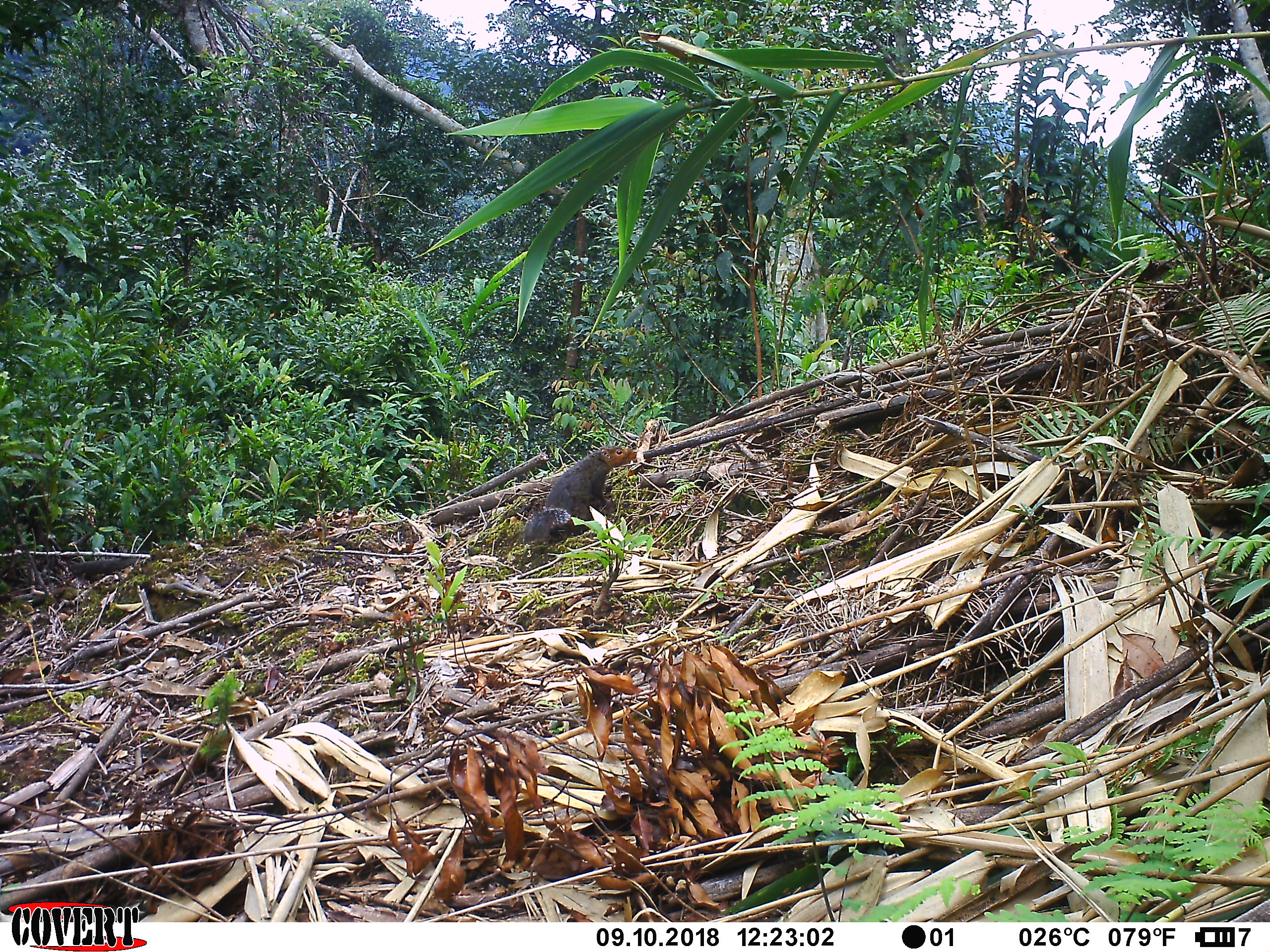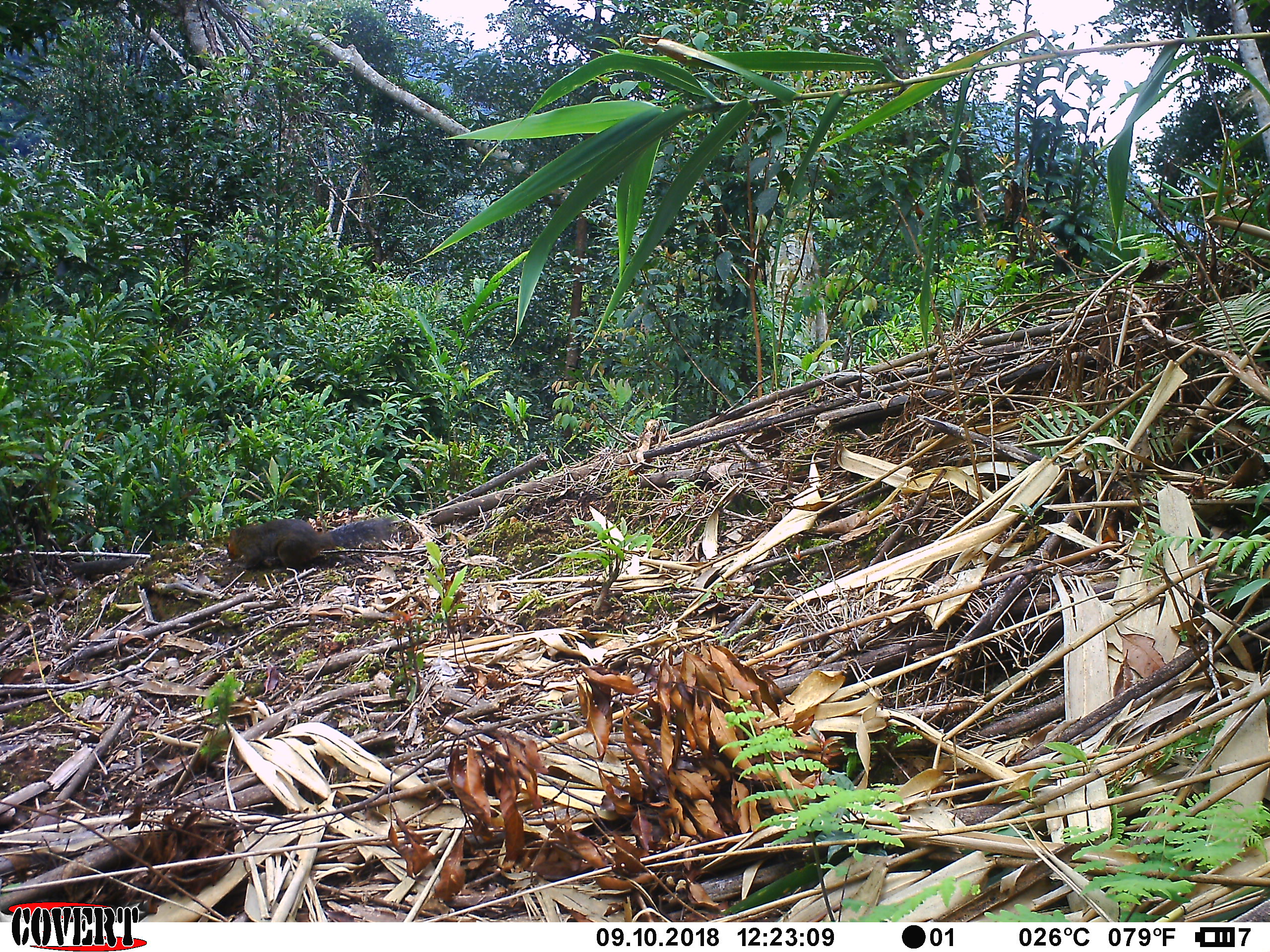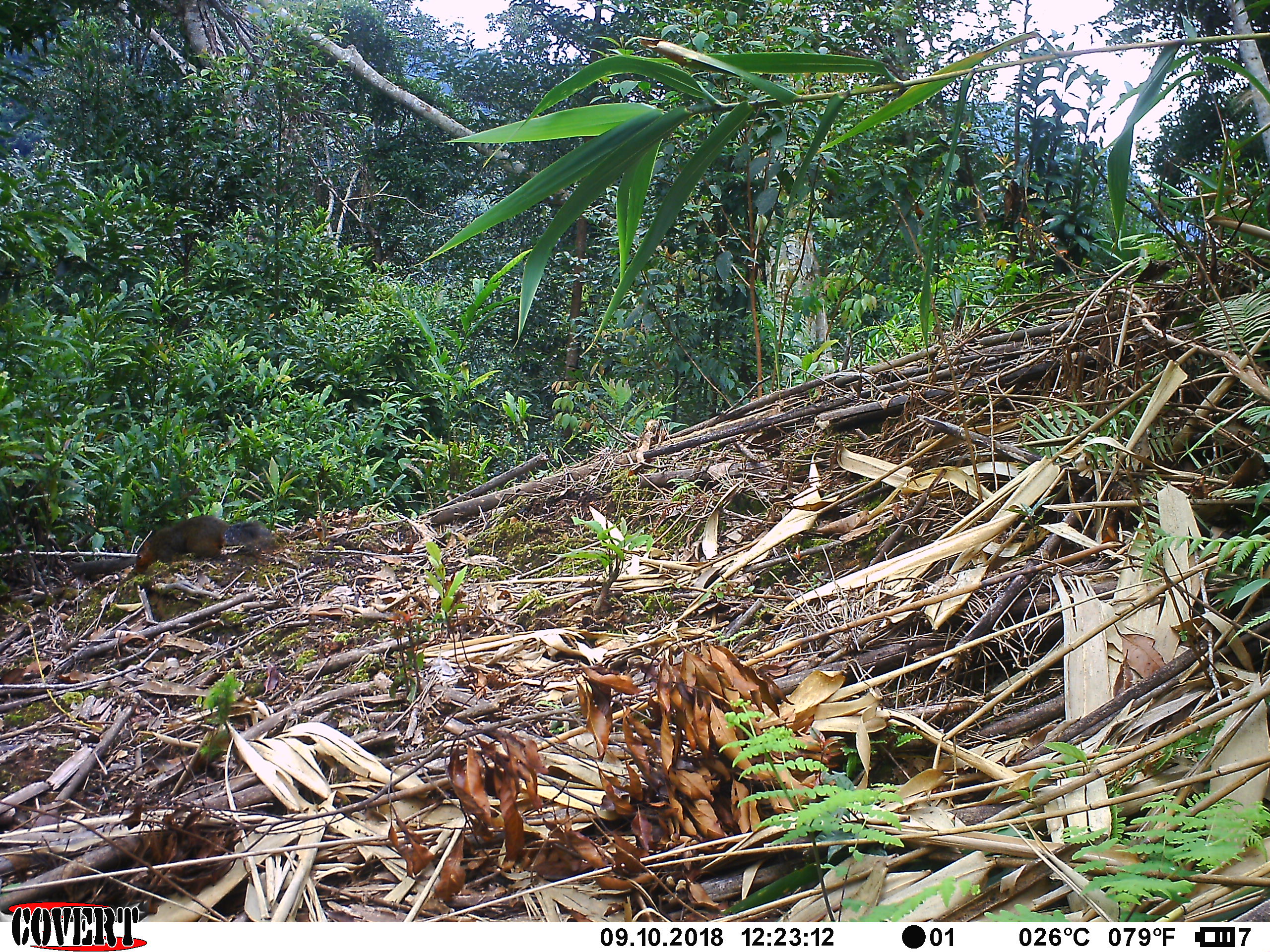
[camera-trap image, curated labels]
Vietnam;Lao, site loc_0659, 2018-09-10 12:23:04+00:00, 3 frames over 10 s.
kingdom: Animalia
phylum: Chordata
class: Mammalia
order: Rodentia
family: Sciuridae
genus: Dremomys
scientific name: Dremomys rufigenis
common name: red-cheeked squirrel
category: red cheeked squirrel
Red cheeked squirrel (red-cheeked squirrel) (Dremomys rufigenis). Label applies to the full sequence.